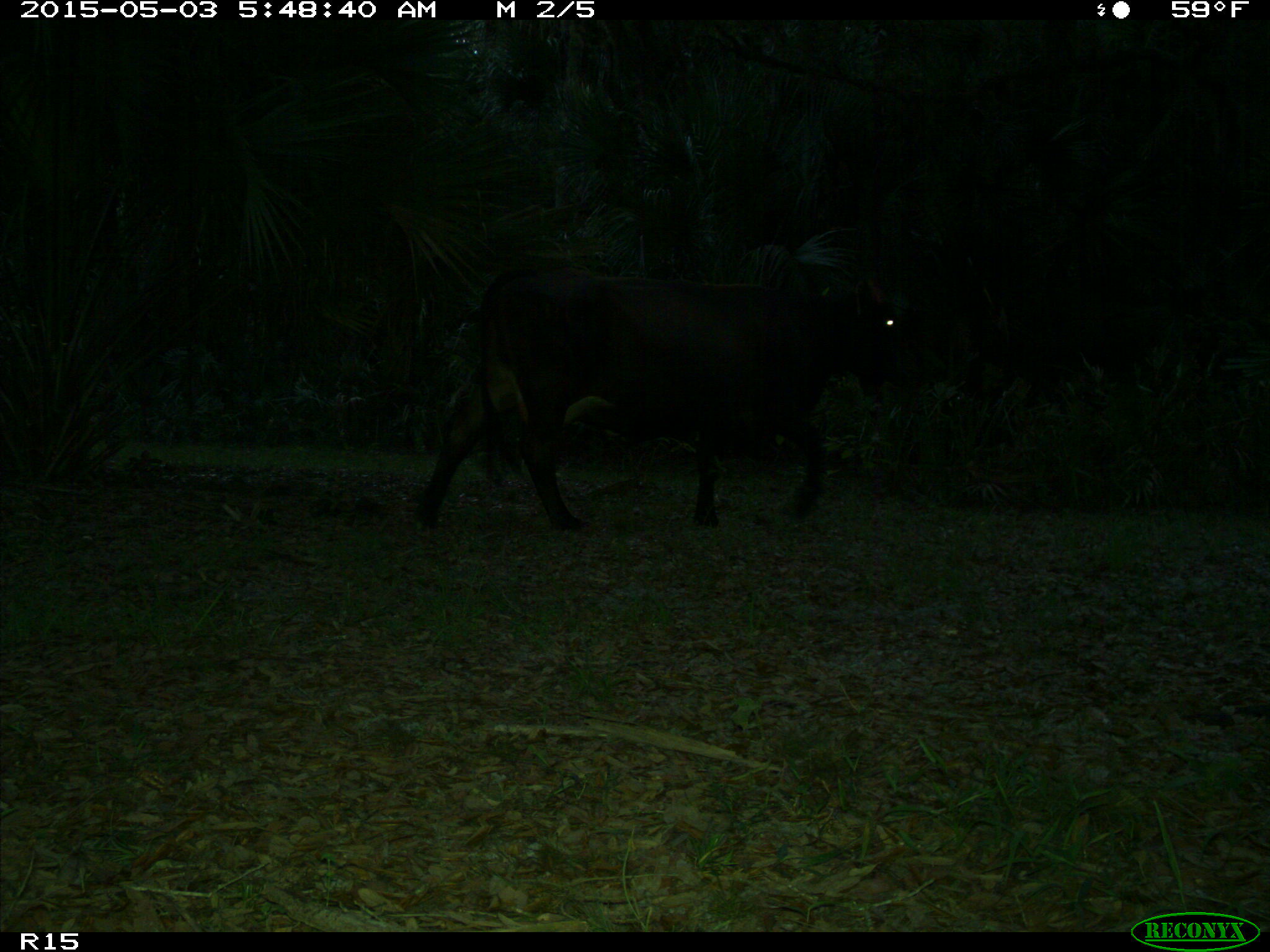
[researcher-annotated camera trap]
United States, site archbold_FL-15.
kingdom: Animalia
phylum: Chordata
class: Mammalia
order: Artiodactyla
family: Bovidae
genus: Bos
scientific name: Bos taurus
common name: domestic cow